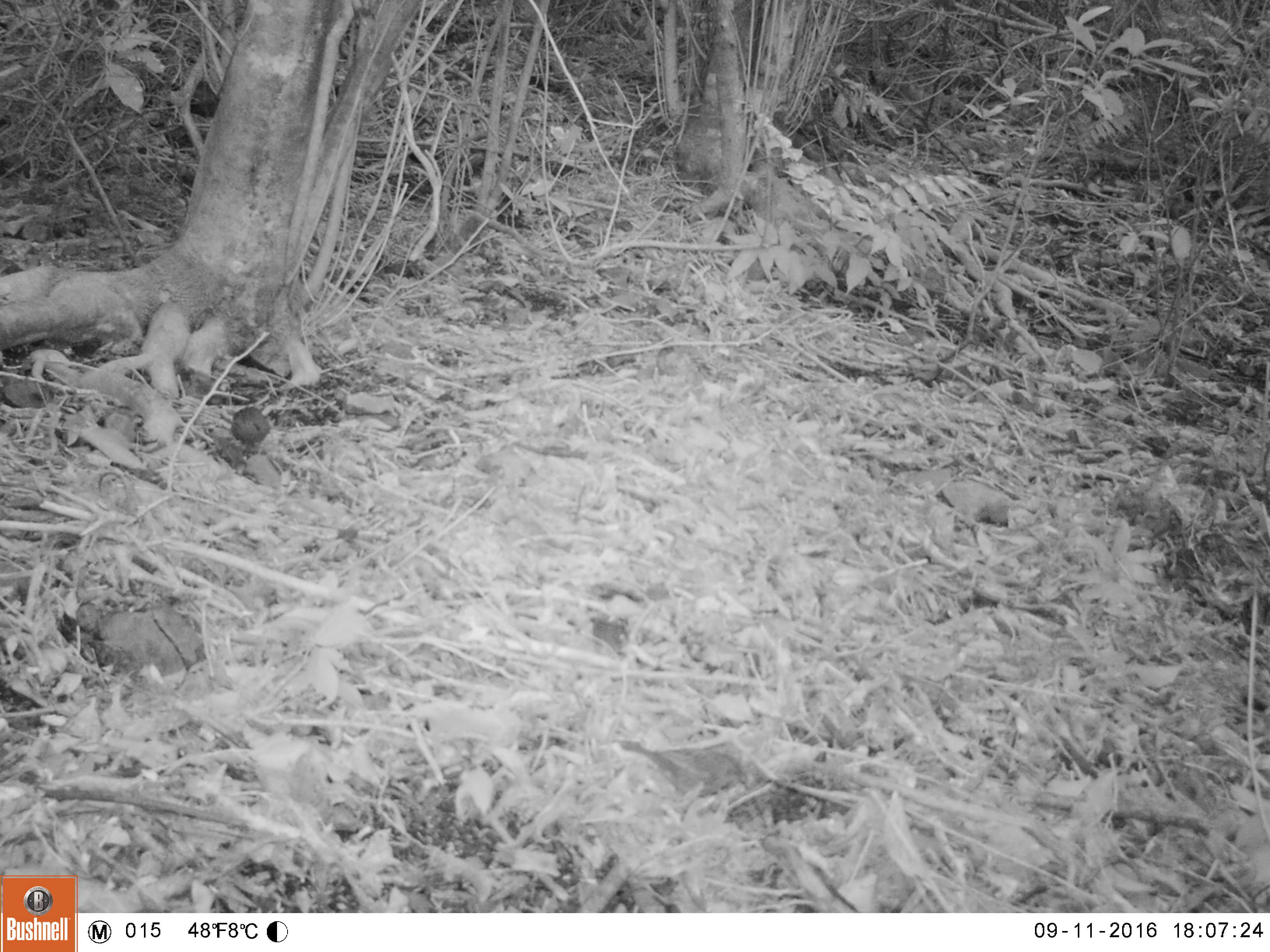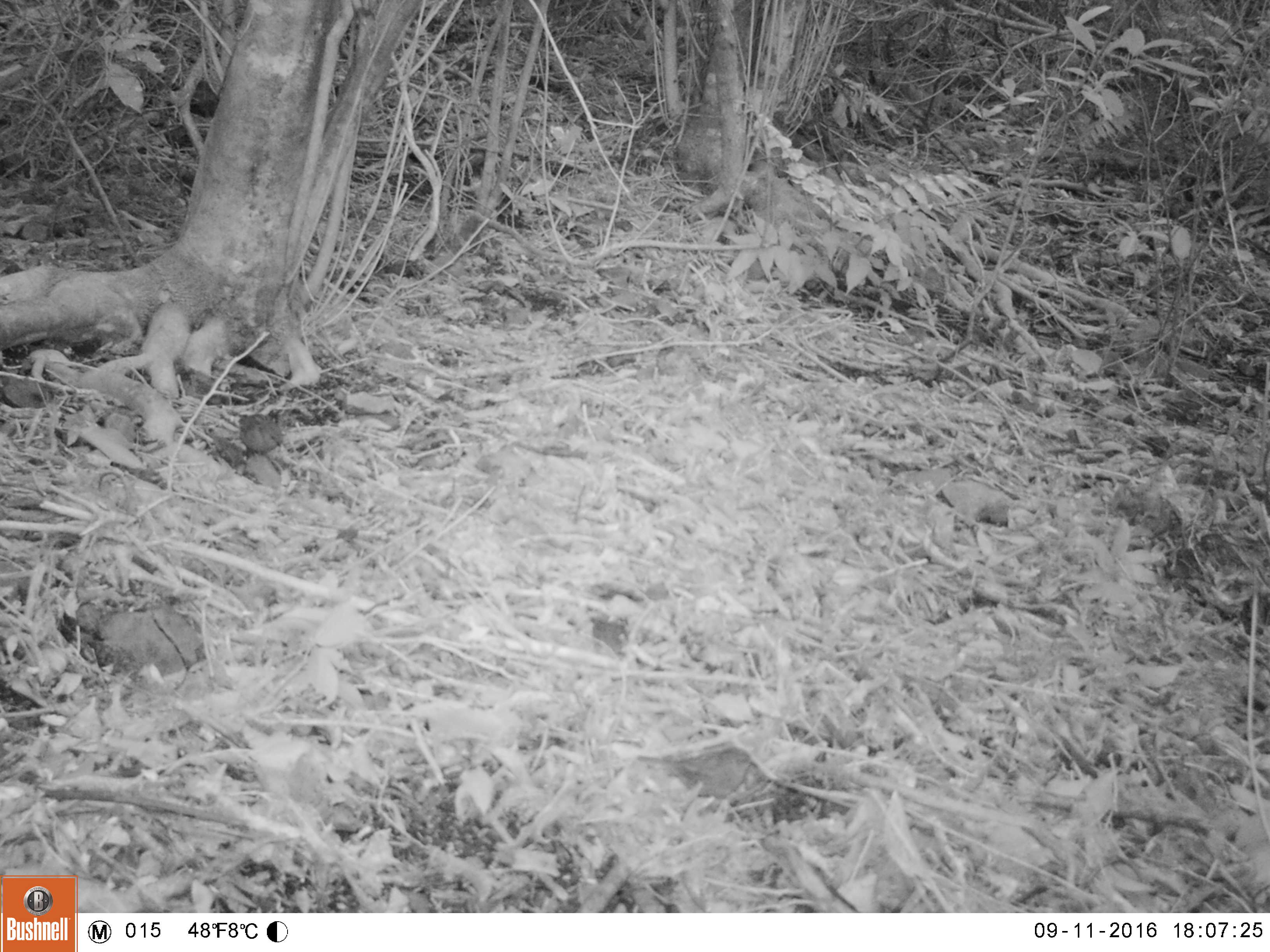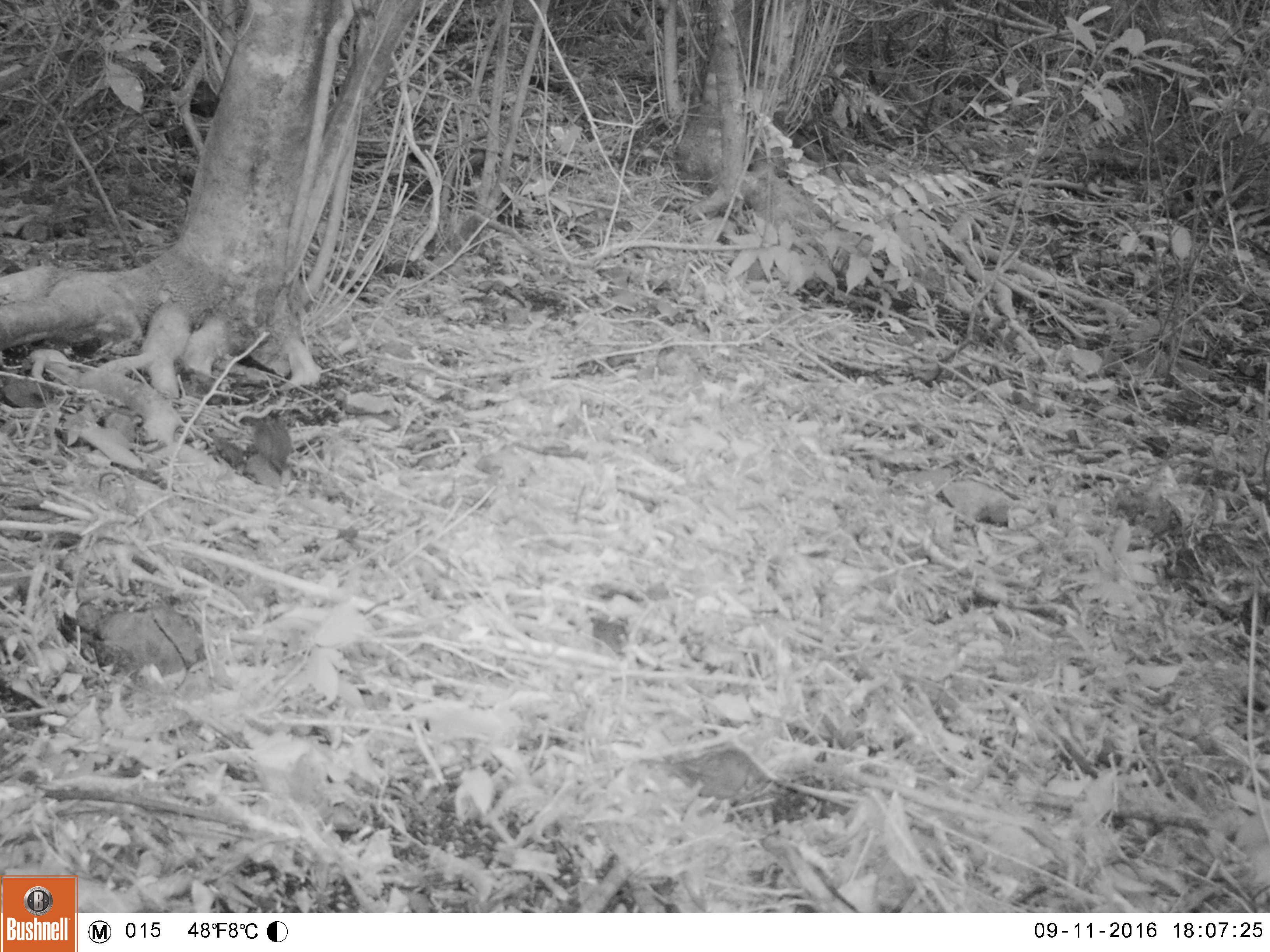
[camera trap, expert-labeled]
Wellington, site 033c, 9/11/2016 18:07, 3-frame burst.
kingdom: Animalia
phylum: Chordata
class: Aves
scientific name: Aves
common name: bird